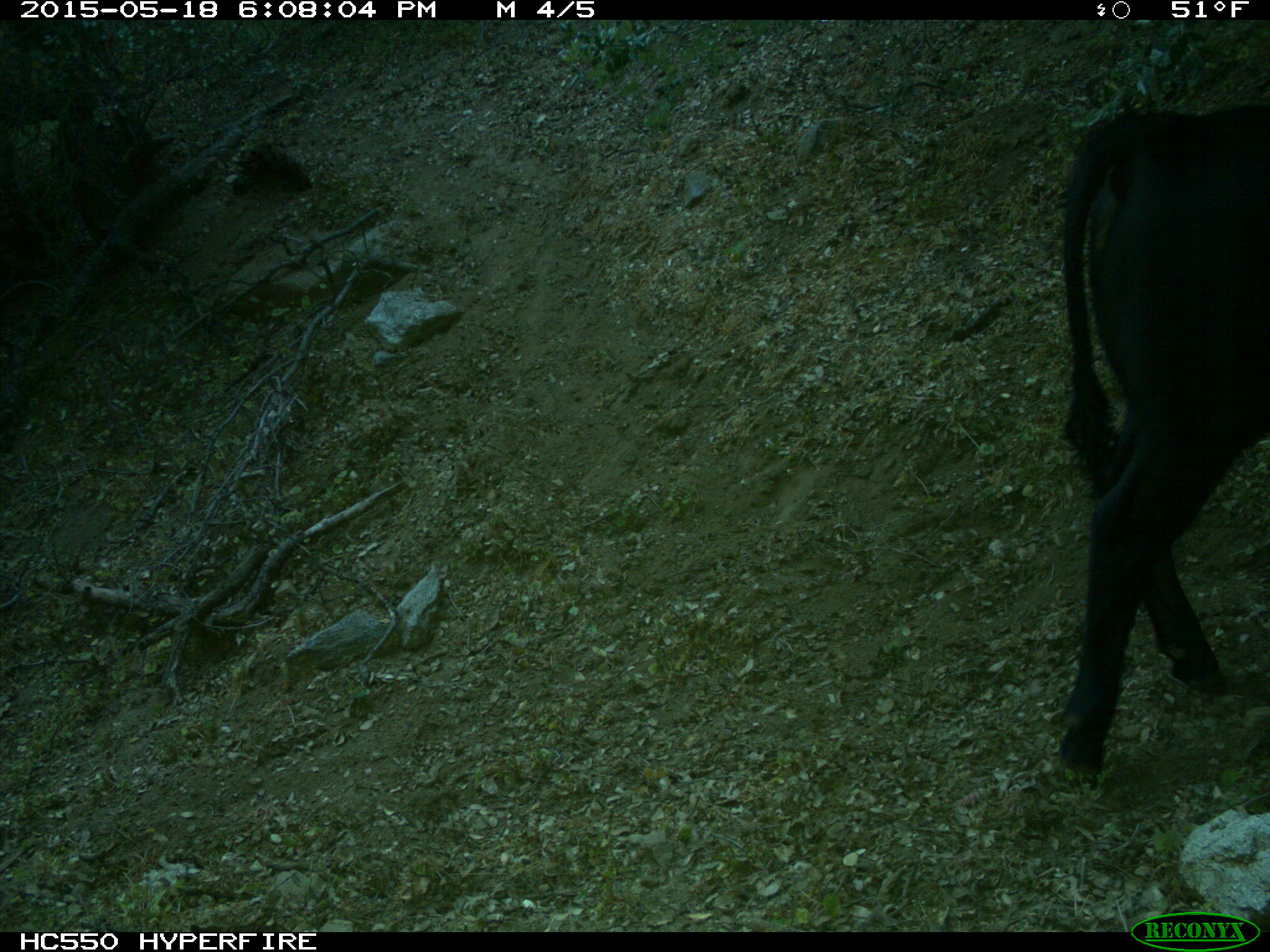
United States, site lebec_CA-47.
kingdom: Animalia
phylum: Chordata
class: Mammalia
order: Artiodactyla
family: Bovidae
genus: Bos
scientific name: Bos taurus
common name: domestic cow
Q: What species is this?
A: Bos taurus (domestic cow).